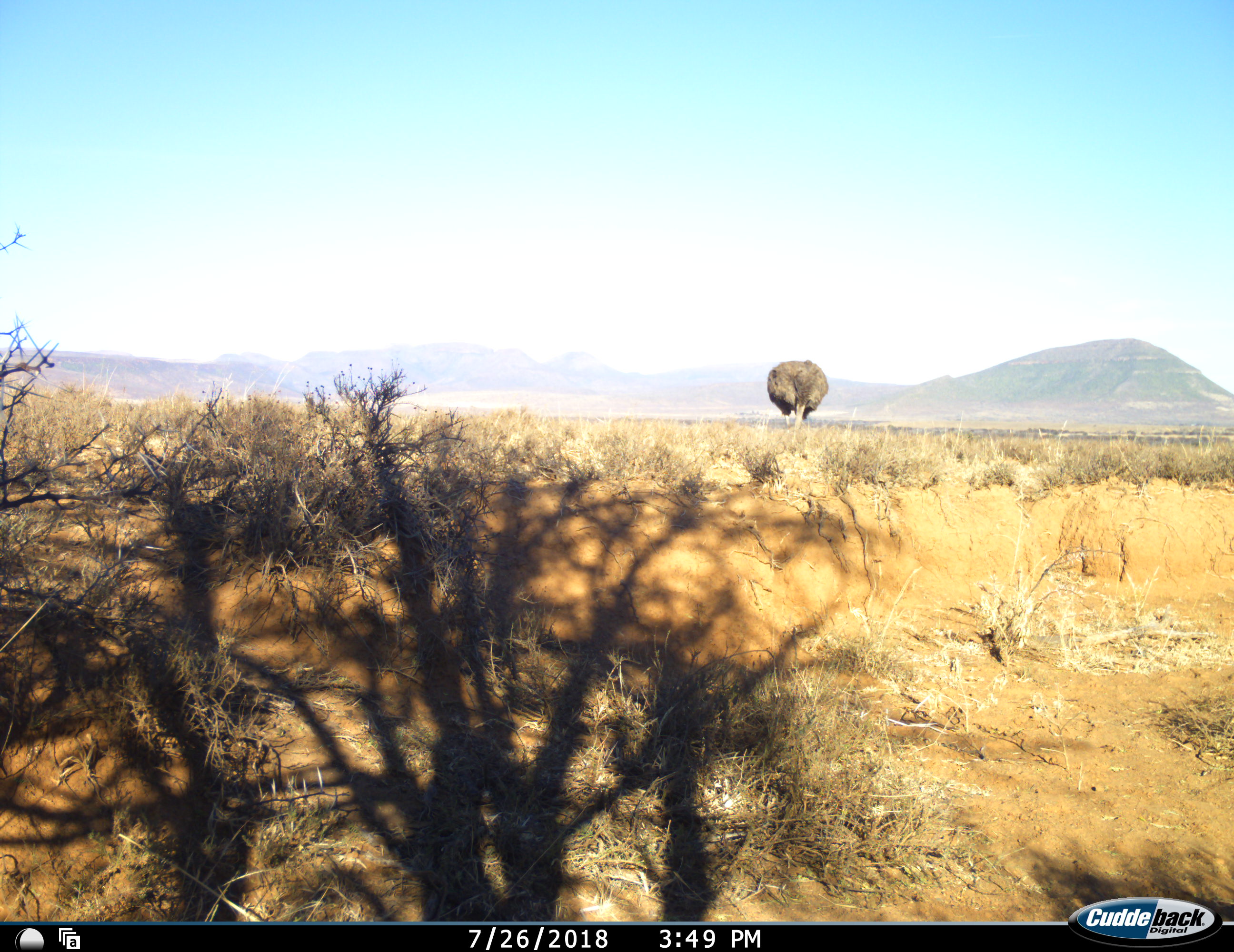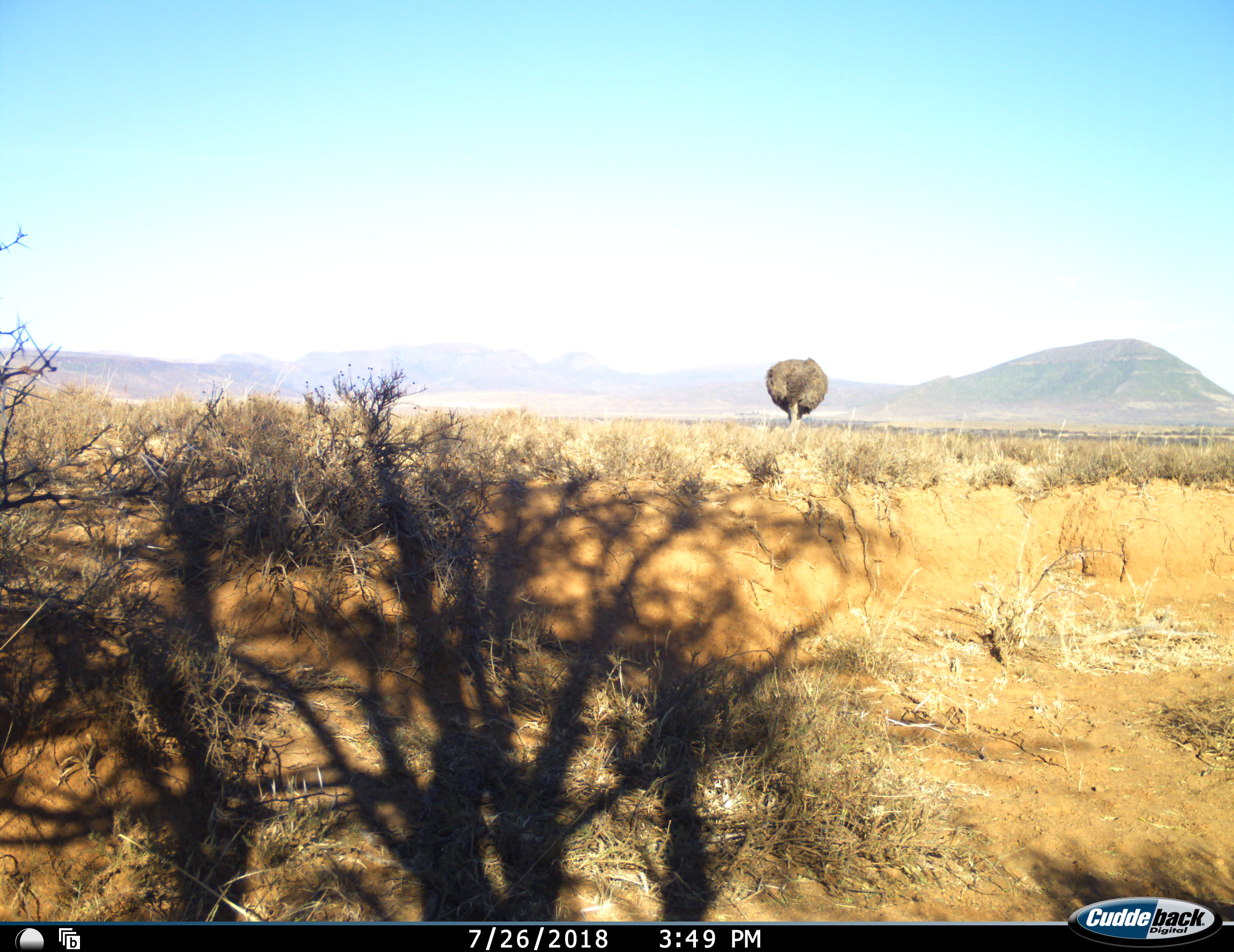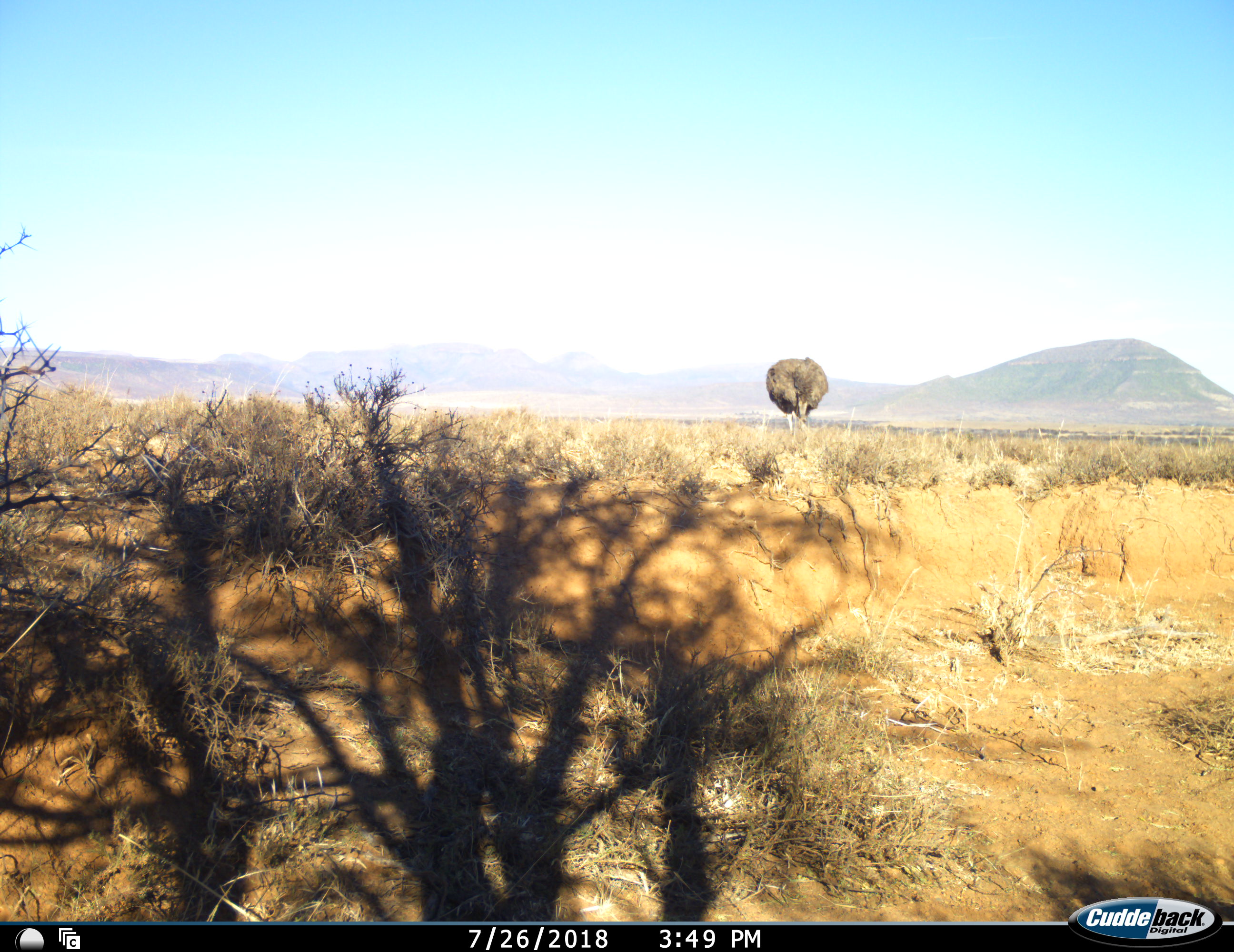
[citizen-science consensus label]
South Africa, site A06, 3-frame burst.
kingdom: Animalia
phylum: Chordata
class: Aves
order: Struthioniformes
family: Struthionidae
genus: Struthio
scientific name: Struthio camelus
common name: ostrich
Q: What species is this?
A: Ostrich (Struthio camelus).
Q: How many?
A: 1.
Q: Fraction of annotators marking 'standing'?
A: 33%.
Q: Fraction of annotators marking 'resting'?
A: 0%.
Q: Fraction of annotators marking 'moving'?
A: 11%.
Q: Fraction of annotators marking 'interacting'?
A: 0%.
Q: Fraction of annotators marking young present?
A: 0%.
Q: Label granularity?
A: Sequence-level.